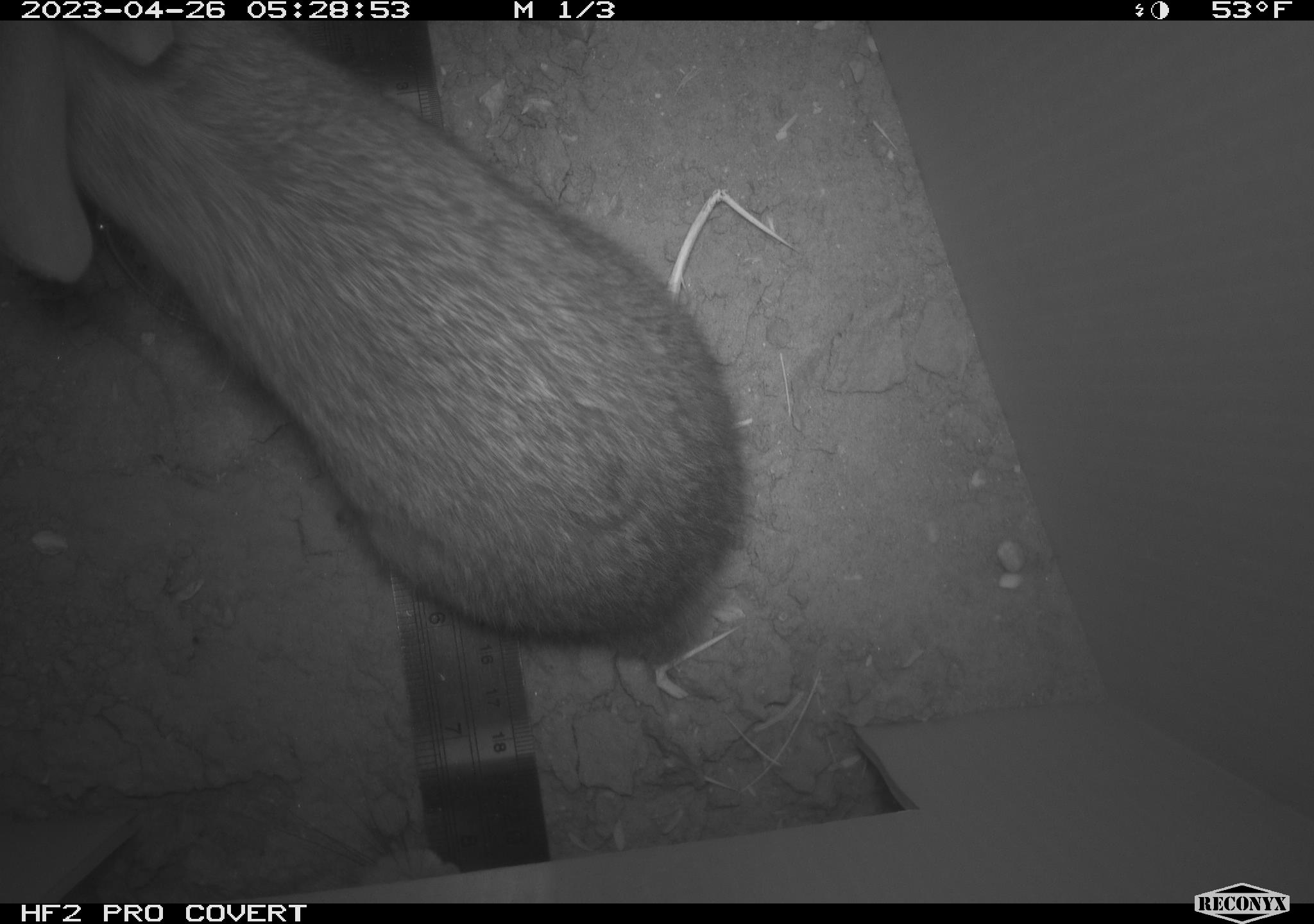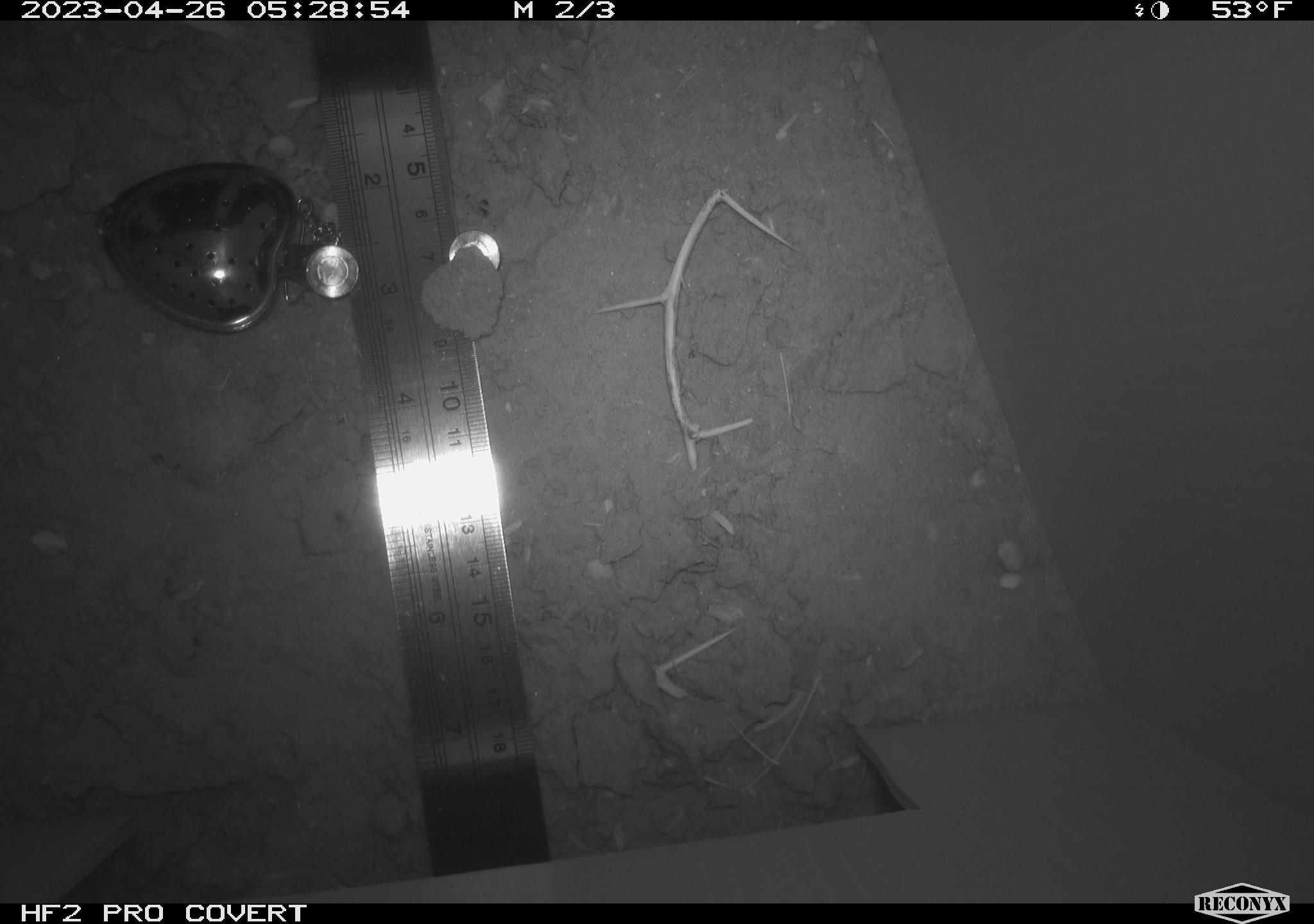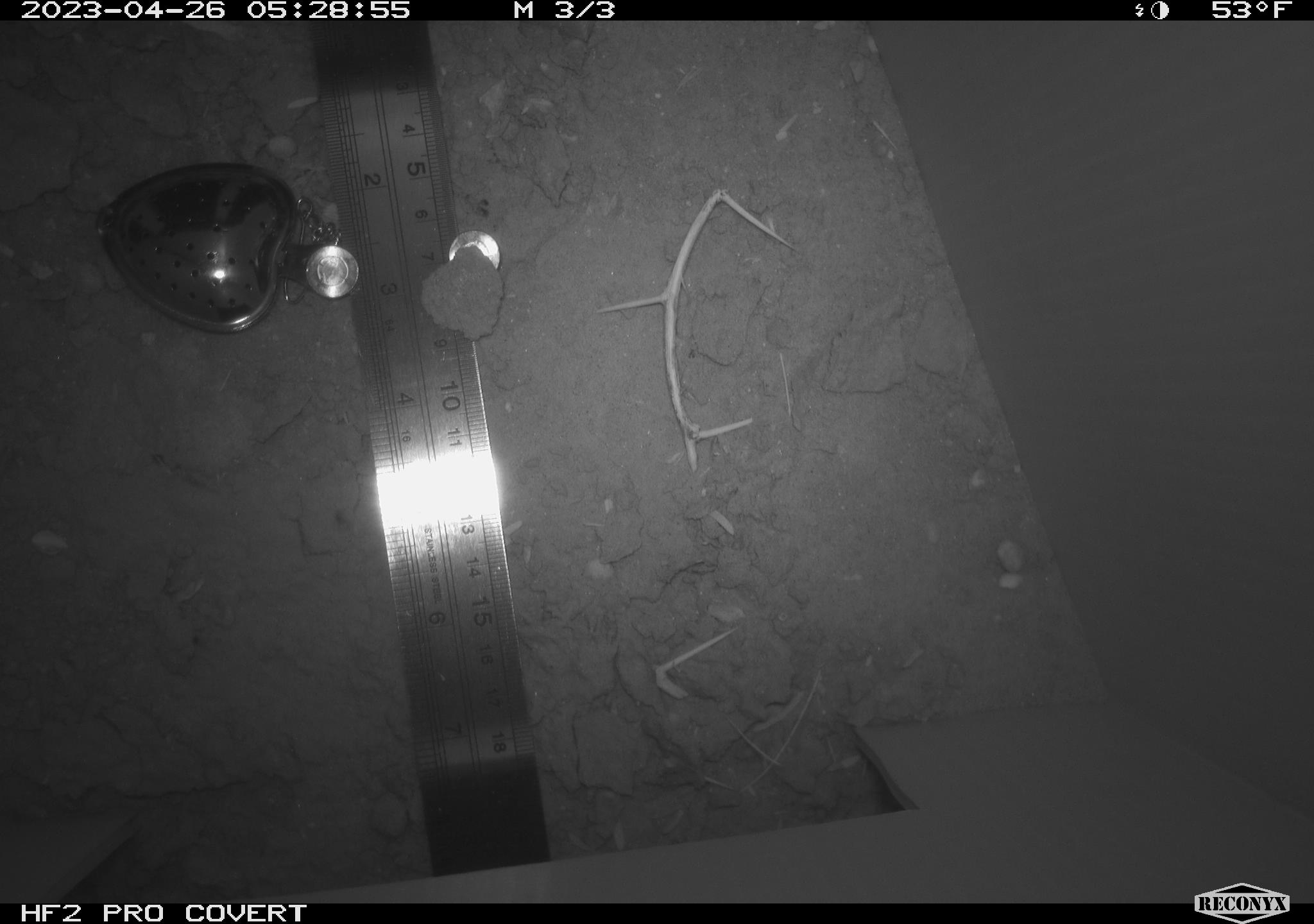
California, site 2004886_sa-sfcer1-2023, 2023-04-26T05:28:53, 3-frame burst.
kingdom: Animalia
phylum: Chordata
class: Mammalia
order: Lagomorpha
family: Leporidae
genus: Sylvilagus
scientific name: Sylvilagus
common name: cottontail rabbits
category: sylvilagus species